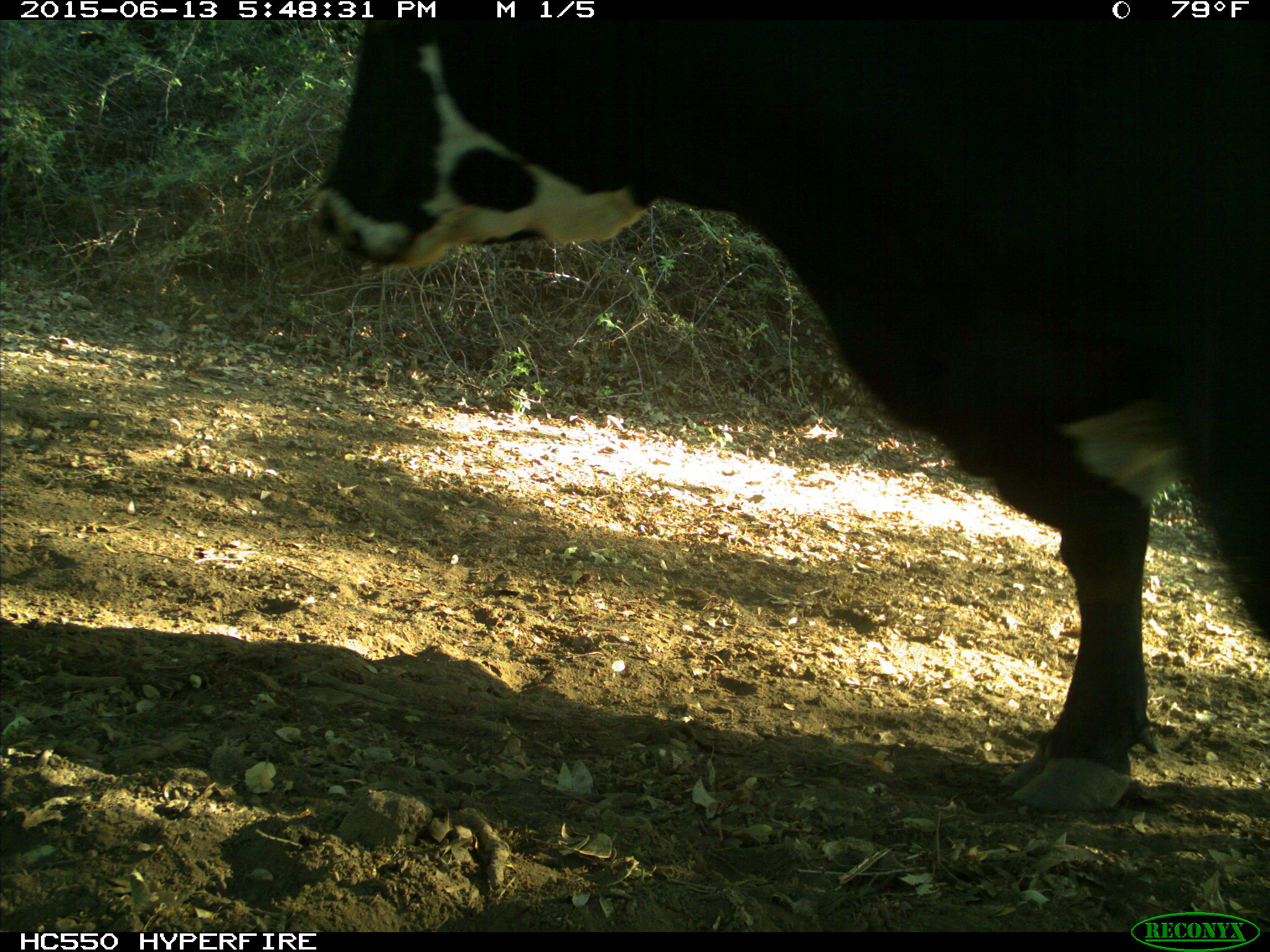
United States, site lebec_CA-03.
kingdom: Animalia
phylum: Chordata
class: Mammalia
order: Artiodactyla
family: Bovidae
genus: Bos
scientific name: Bos taurus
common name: domestic cow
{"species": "Bos taurus (domestic cow)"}